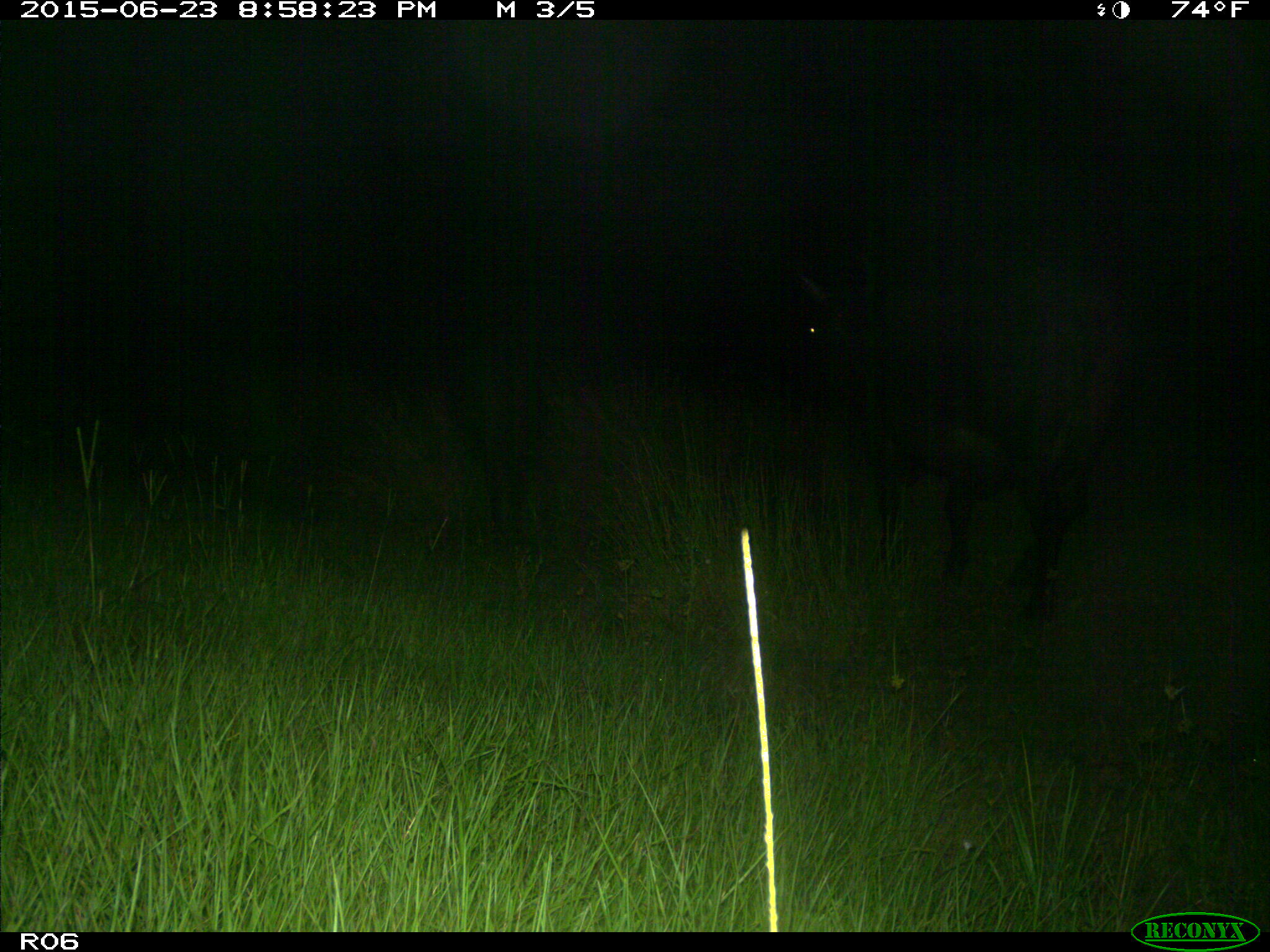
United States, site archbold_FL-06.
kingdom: Animalia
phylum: Chordata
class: Mammalia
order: Artiodactyla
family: Bovidae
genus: Bos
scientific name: Bos taurus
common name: domestic cow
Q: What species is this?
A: Bos taurus (domestic cow).